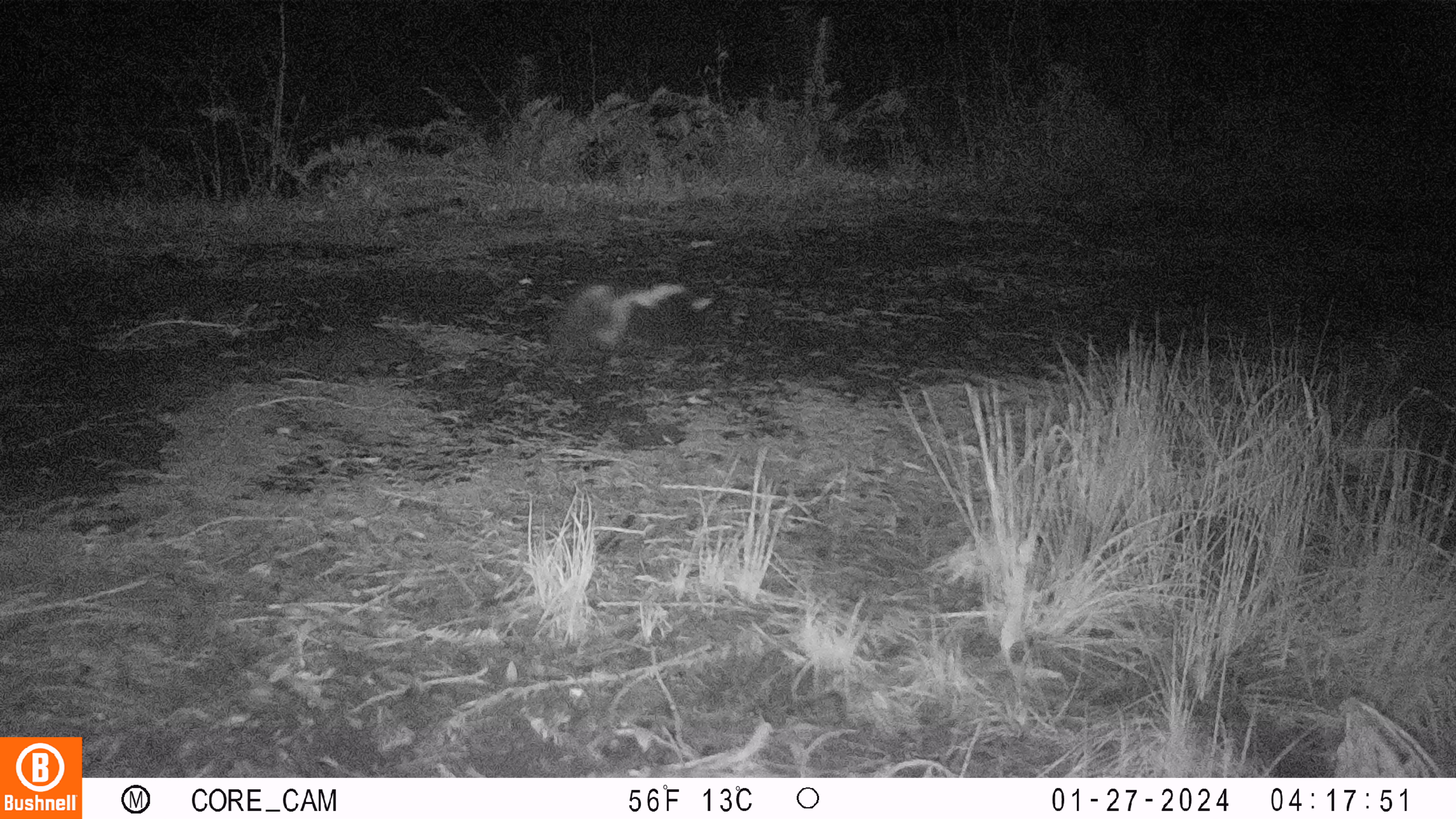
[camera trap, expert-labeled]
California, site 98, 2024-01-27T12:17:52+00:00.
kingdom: Animalia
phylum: Chordata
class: Mammalia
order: Carnivora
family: Mephitidae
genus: Mephitis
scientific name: Mephitis mephitis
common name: striped skunk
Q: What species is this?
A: Striped skunk (Mephitis mephitis).